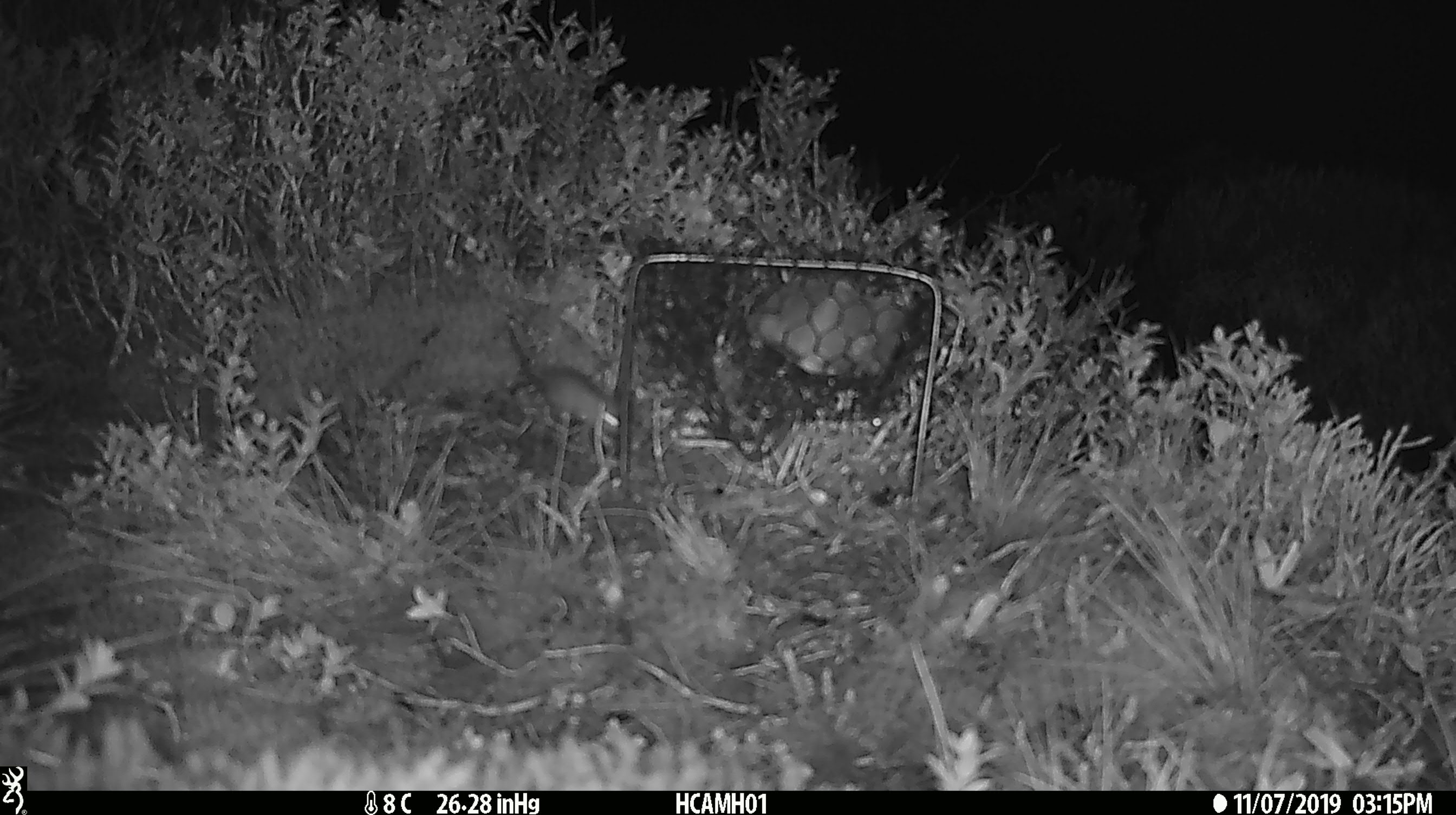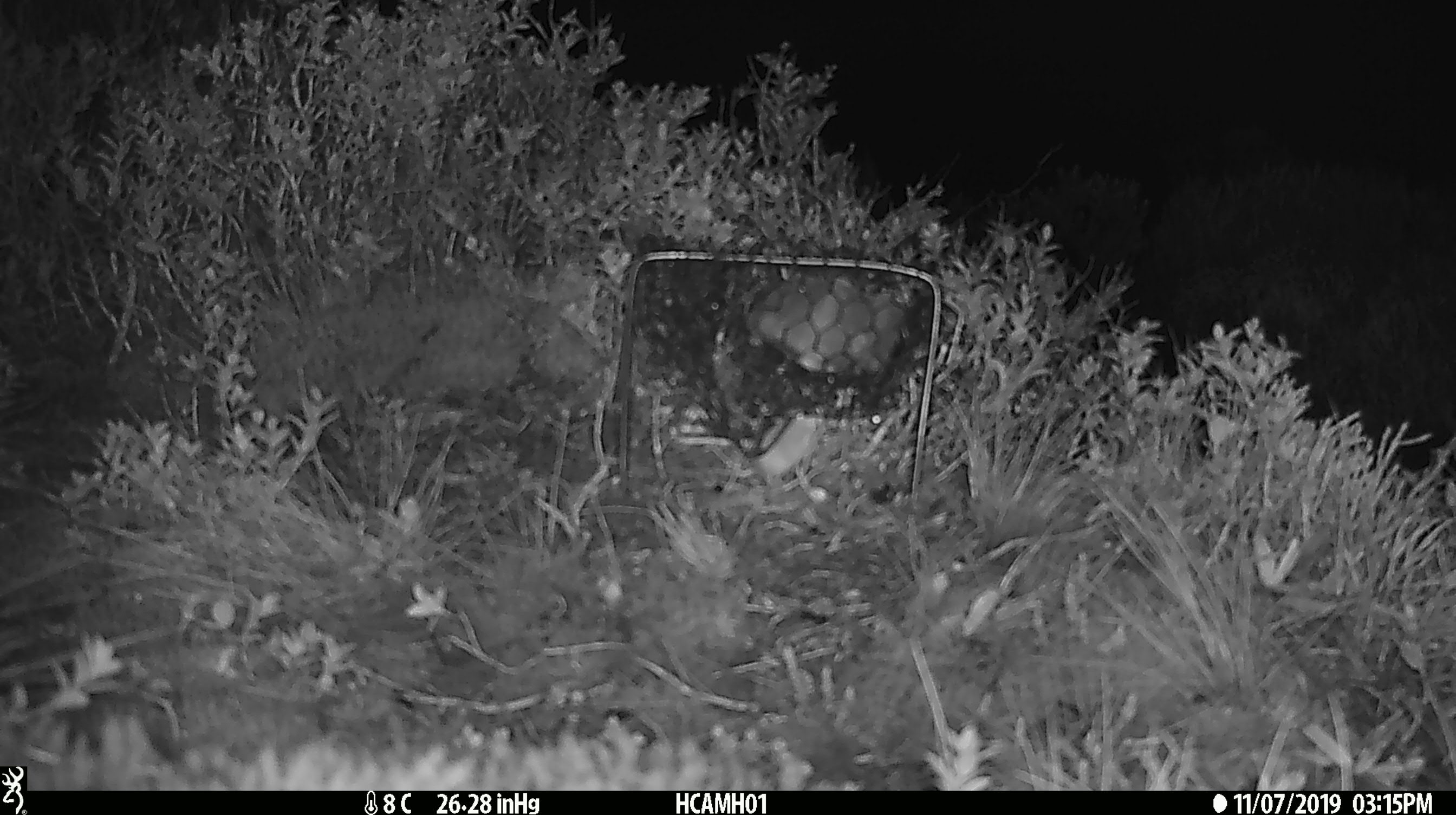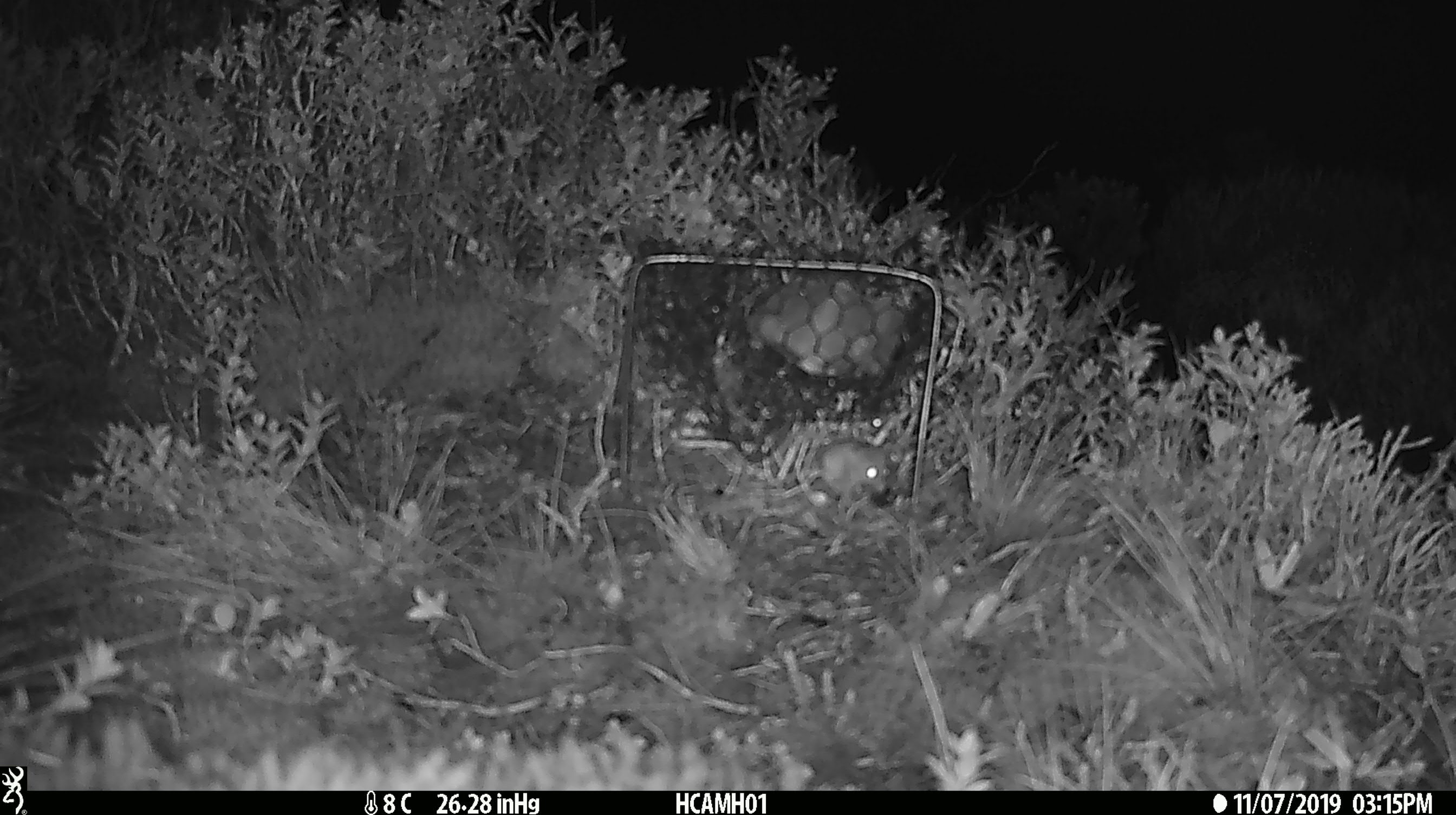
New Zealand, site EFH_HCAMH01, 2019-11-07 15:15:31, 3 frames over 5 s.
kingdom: Animalia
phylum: Chordata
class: Mammalia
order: Rodentia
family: Muridae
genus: Mus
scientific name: Mus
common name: mouse